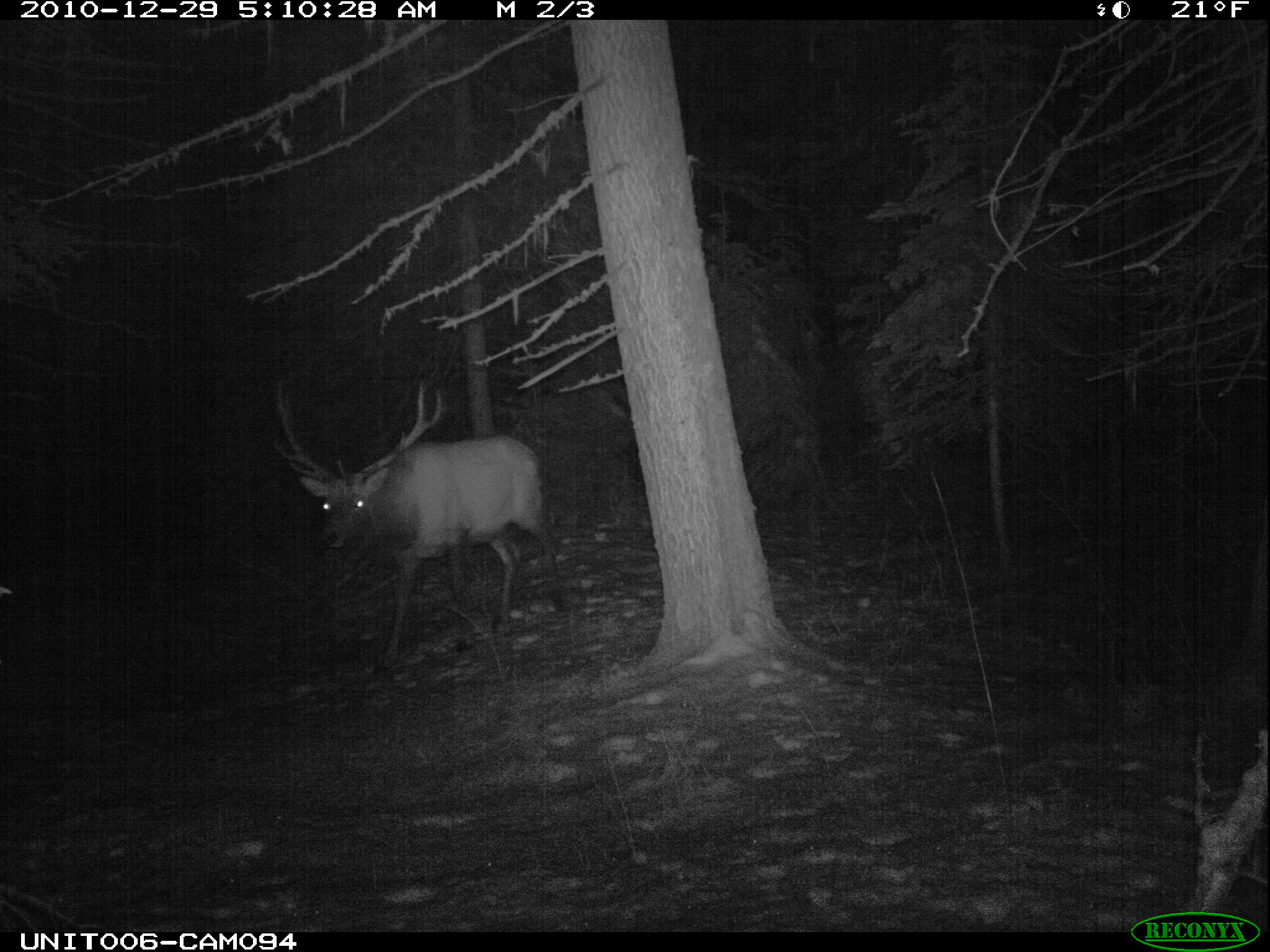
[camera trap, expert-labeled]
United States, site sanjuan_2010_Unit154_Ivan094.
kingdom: Animalia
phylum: Chordata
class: Mammalia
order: Artiodactyla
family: Cervidae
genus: Cervus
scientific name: Cervus elaphus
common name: red deer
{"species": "Cervus elaphus (red deer)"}